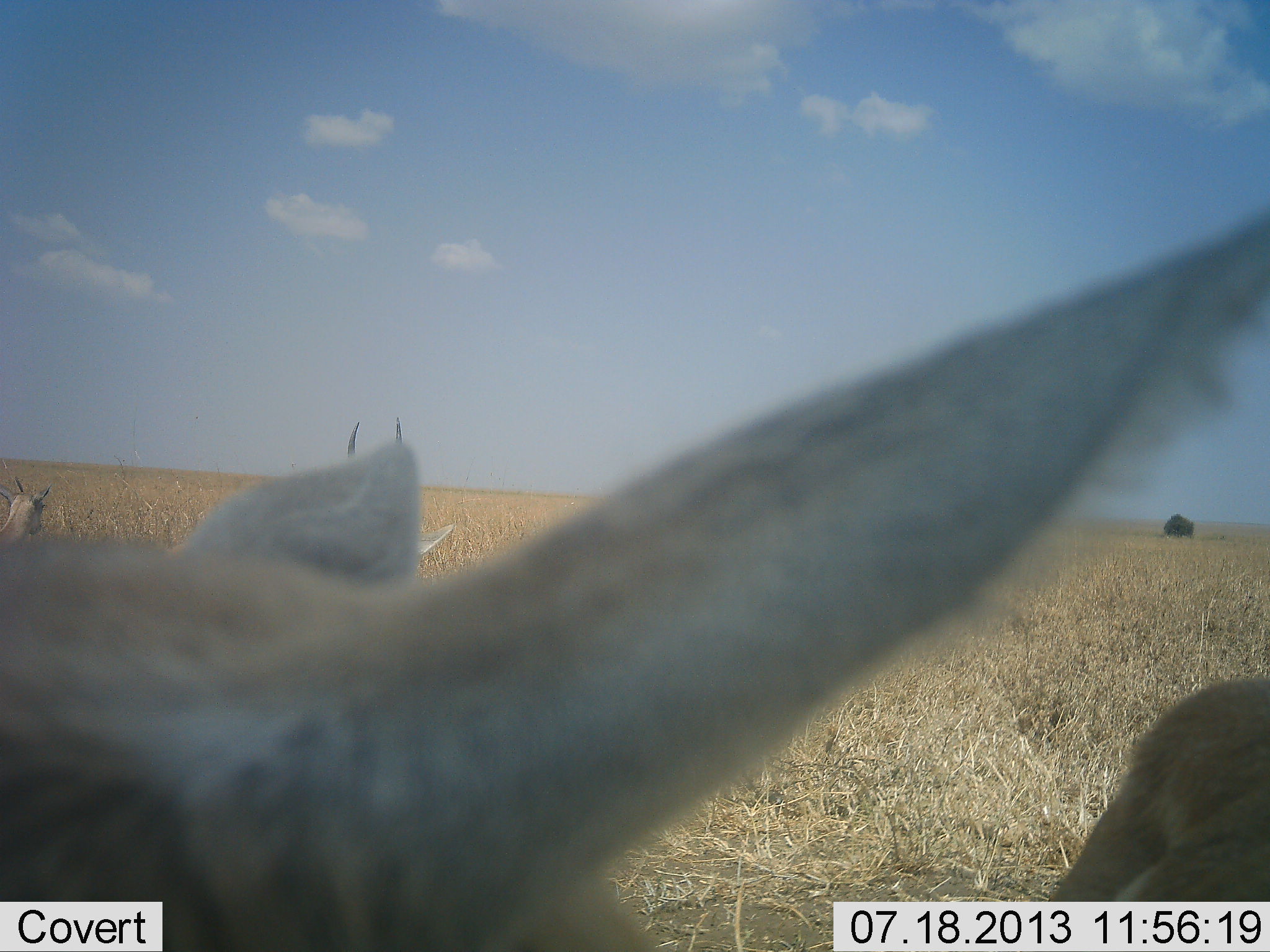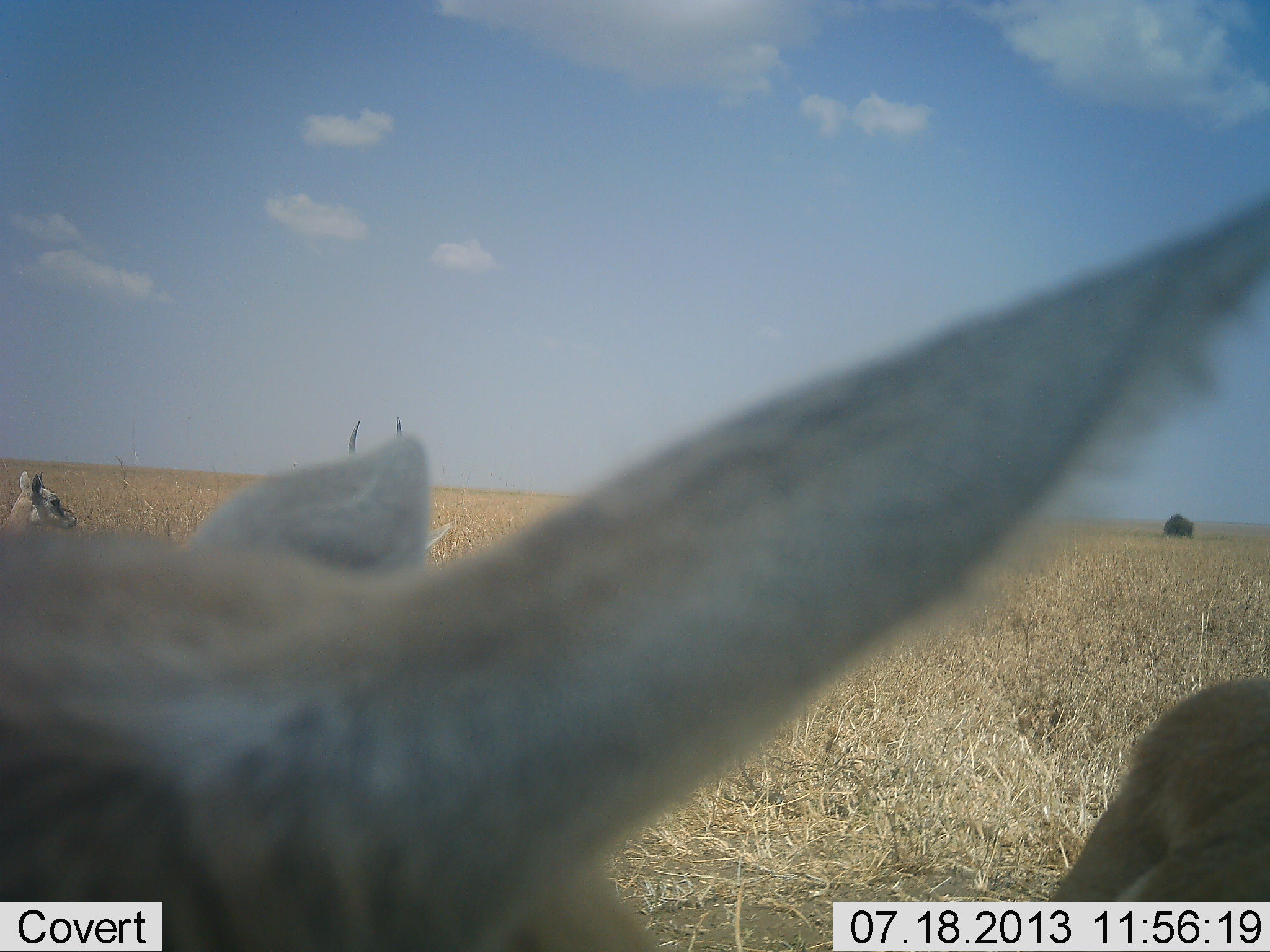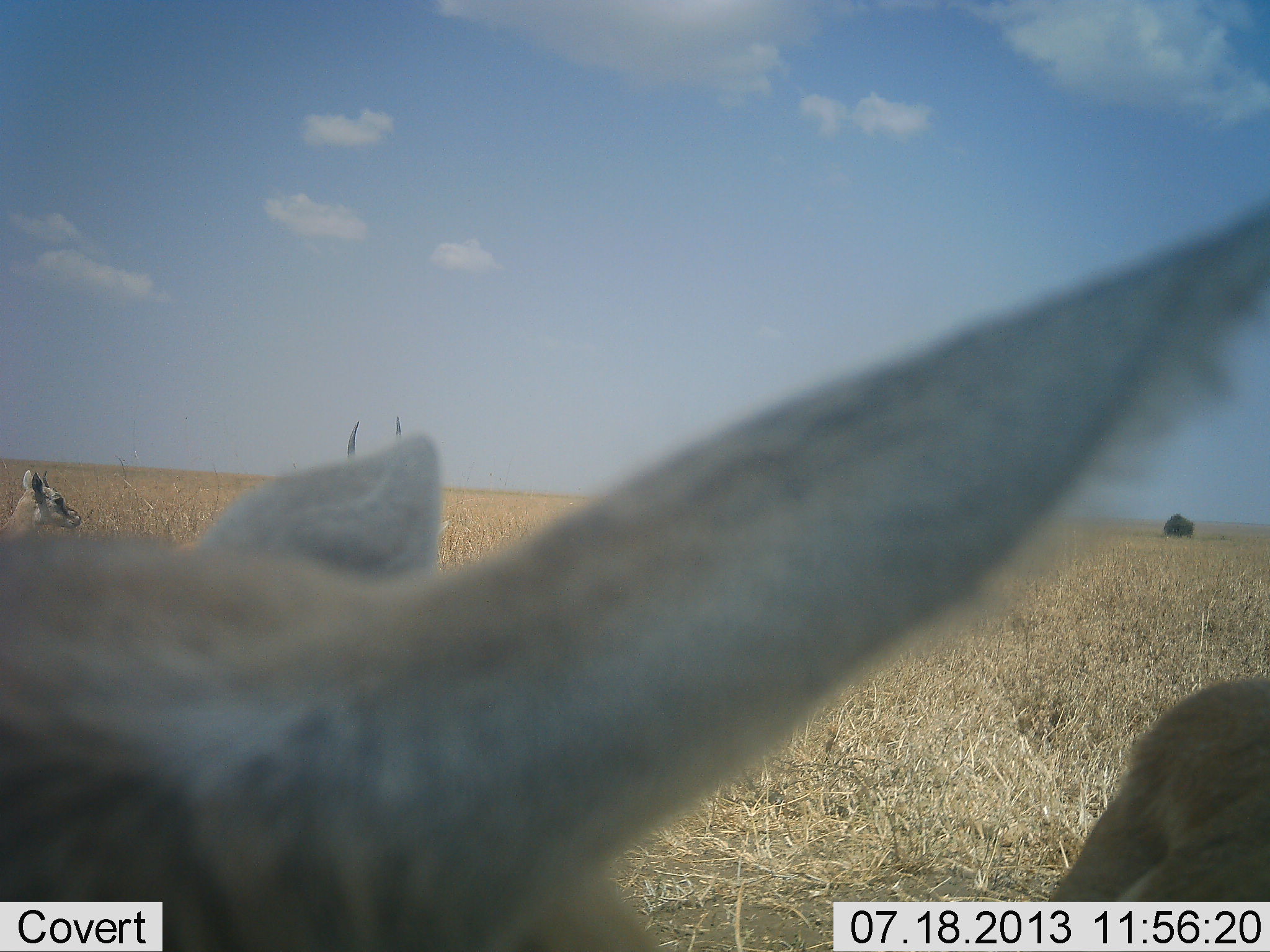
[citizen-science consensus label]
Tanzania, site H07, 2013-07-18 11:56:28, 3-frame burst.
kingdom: Animalia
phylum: Chordata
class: Mammalia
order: Artiodactyla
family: Bovidae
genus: Eudorcas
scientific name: Eudorcas thomsonii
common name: thomson's gazelle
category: gazellethomsons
Gazellethomsons (thomson's gazelle) (Eudorcas thomsonii), count 4. Behavior (volunteer vote fractions): standing 100%, resting 0%, moving 0%, interacting 0%. Young present (vote fraction): 0%. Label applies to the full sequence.